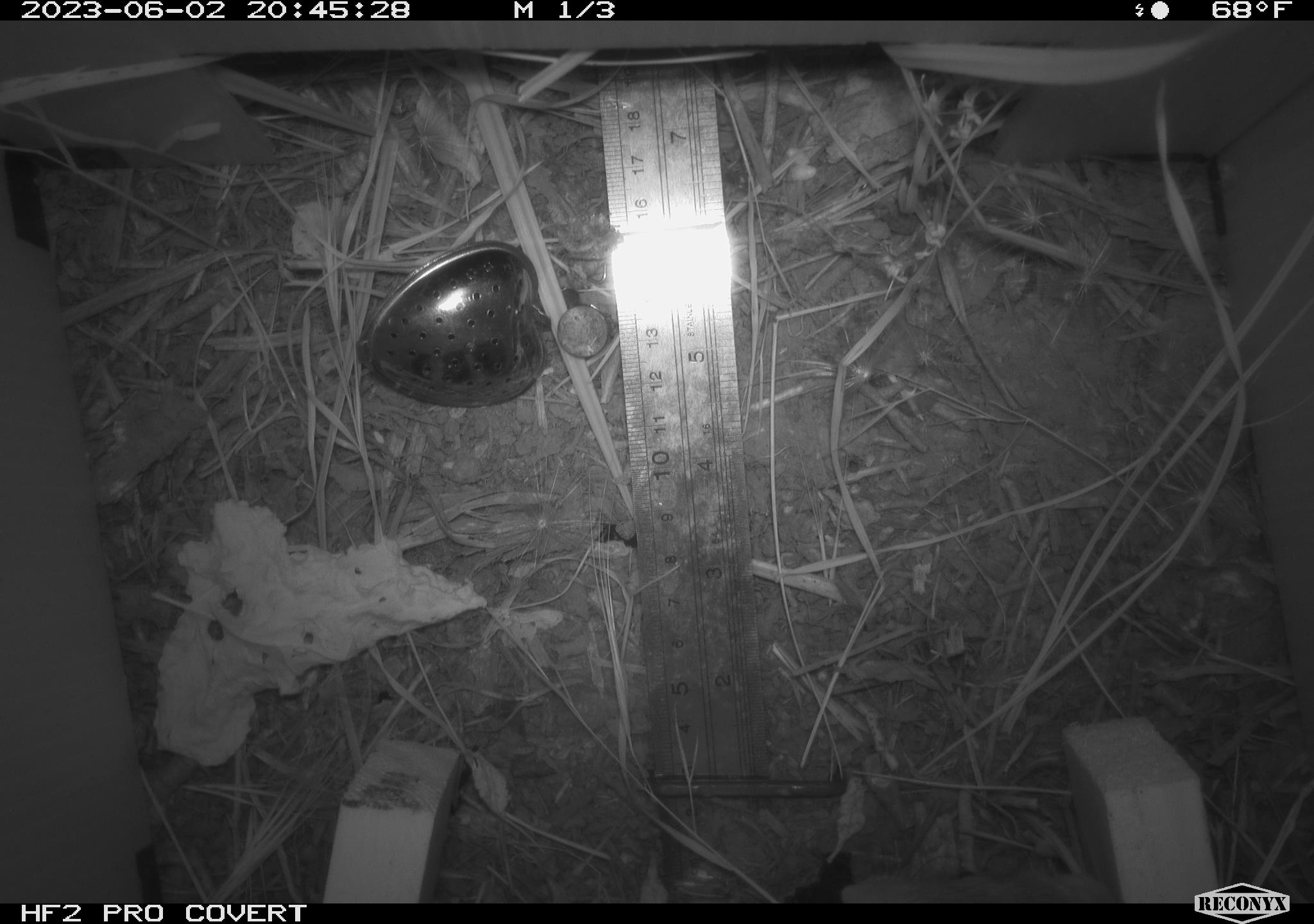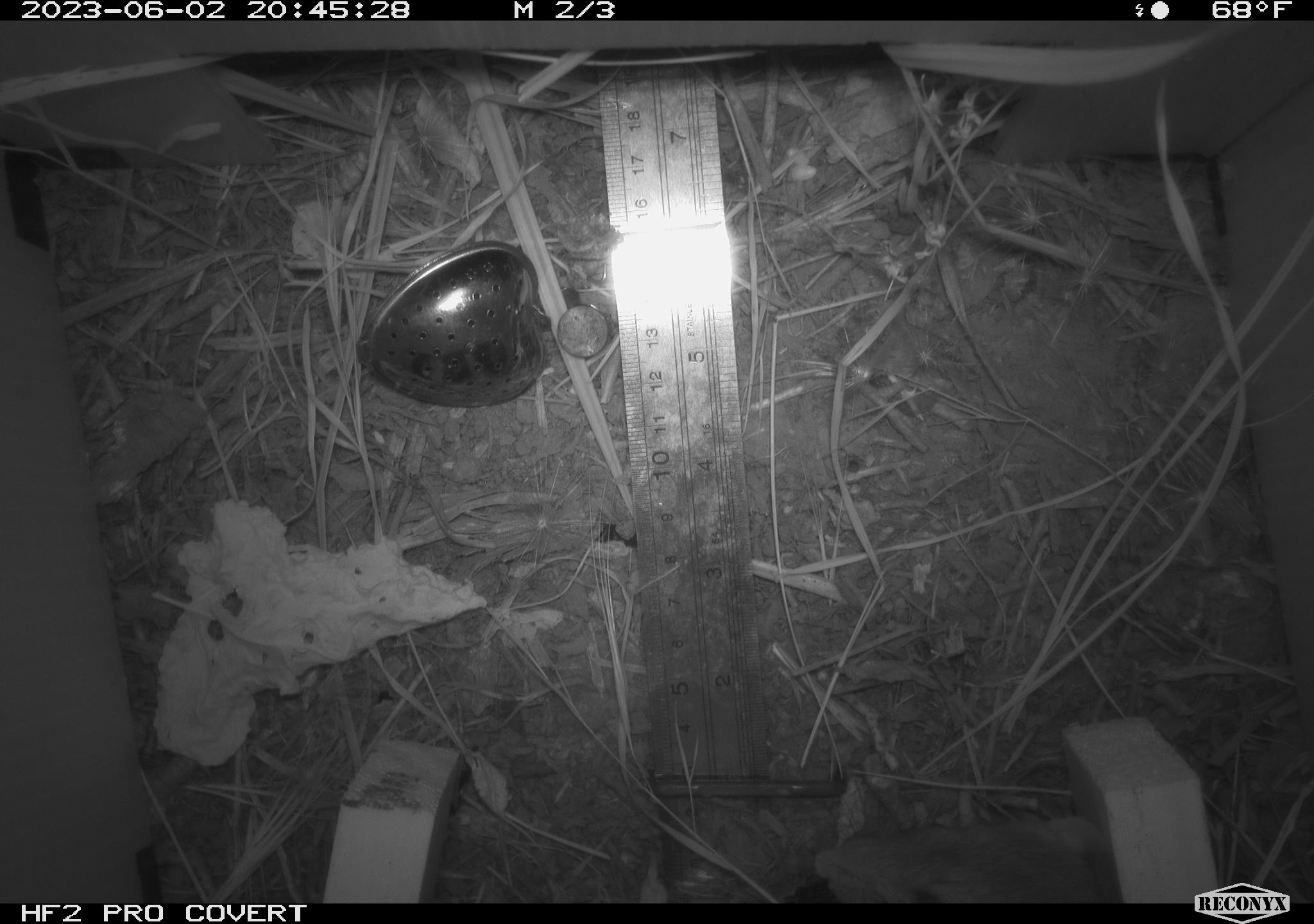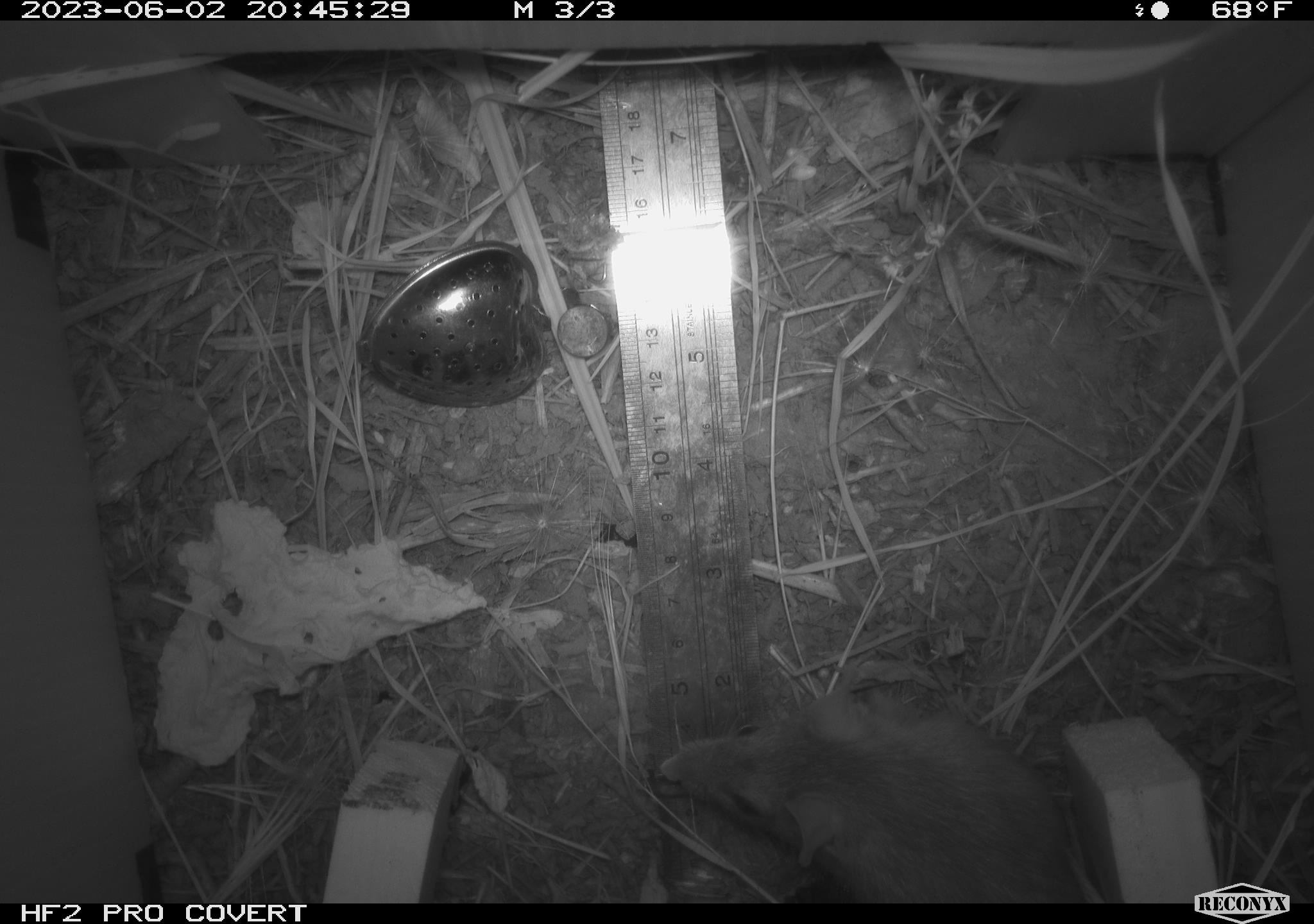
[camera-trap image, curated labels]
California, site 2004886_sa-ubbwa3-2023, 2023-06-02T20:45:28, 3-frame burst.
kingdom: Animalia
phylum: Chordata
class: Mammalia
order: Rodentia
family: Muridae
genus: Rattus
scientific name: Rattus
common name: rat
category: rattus species